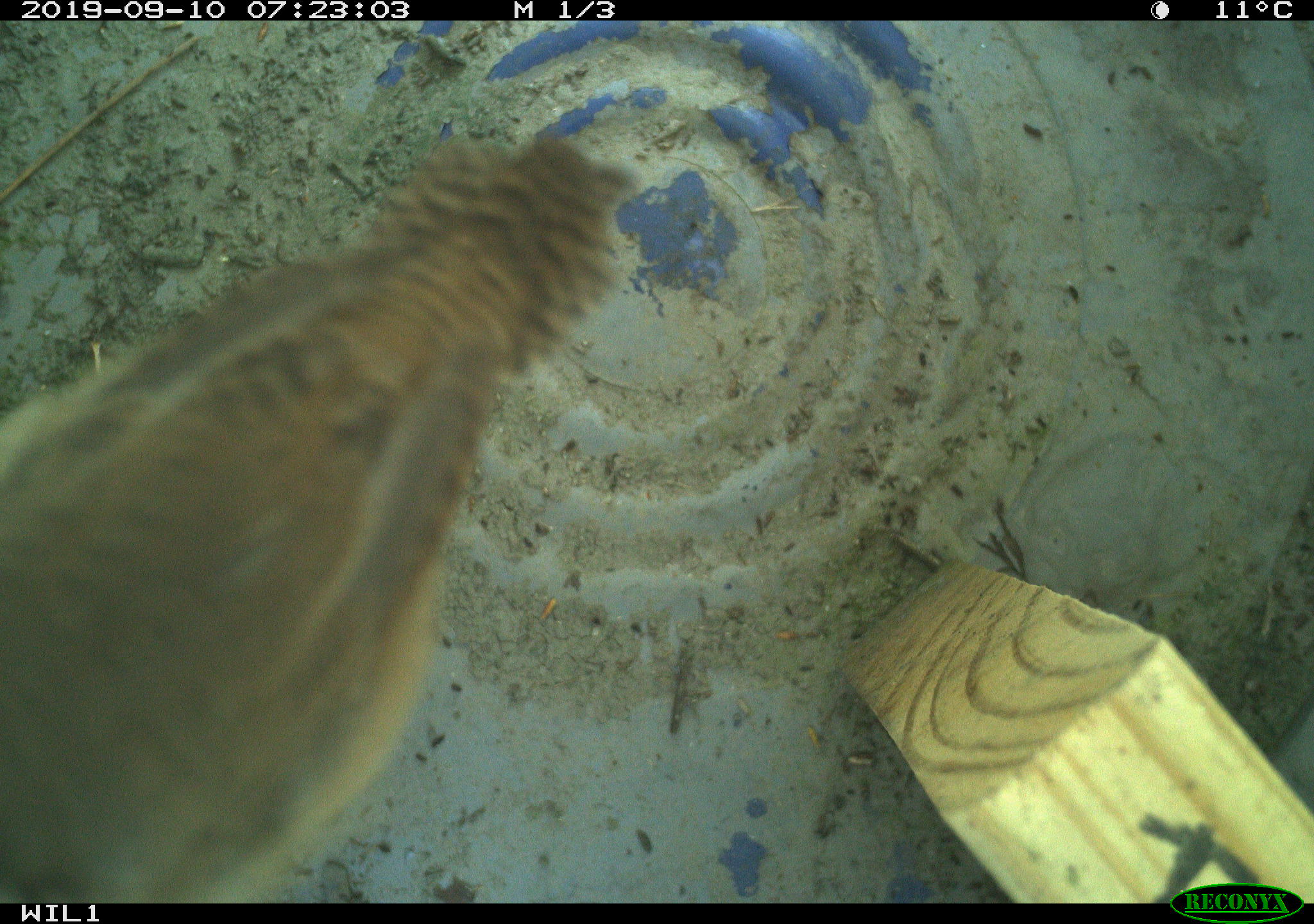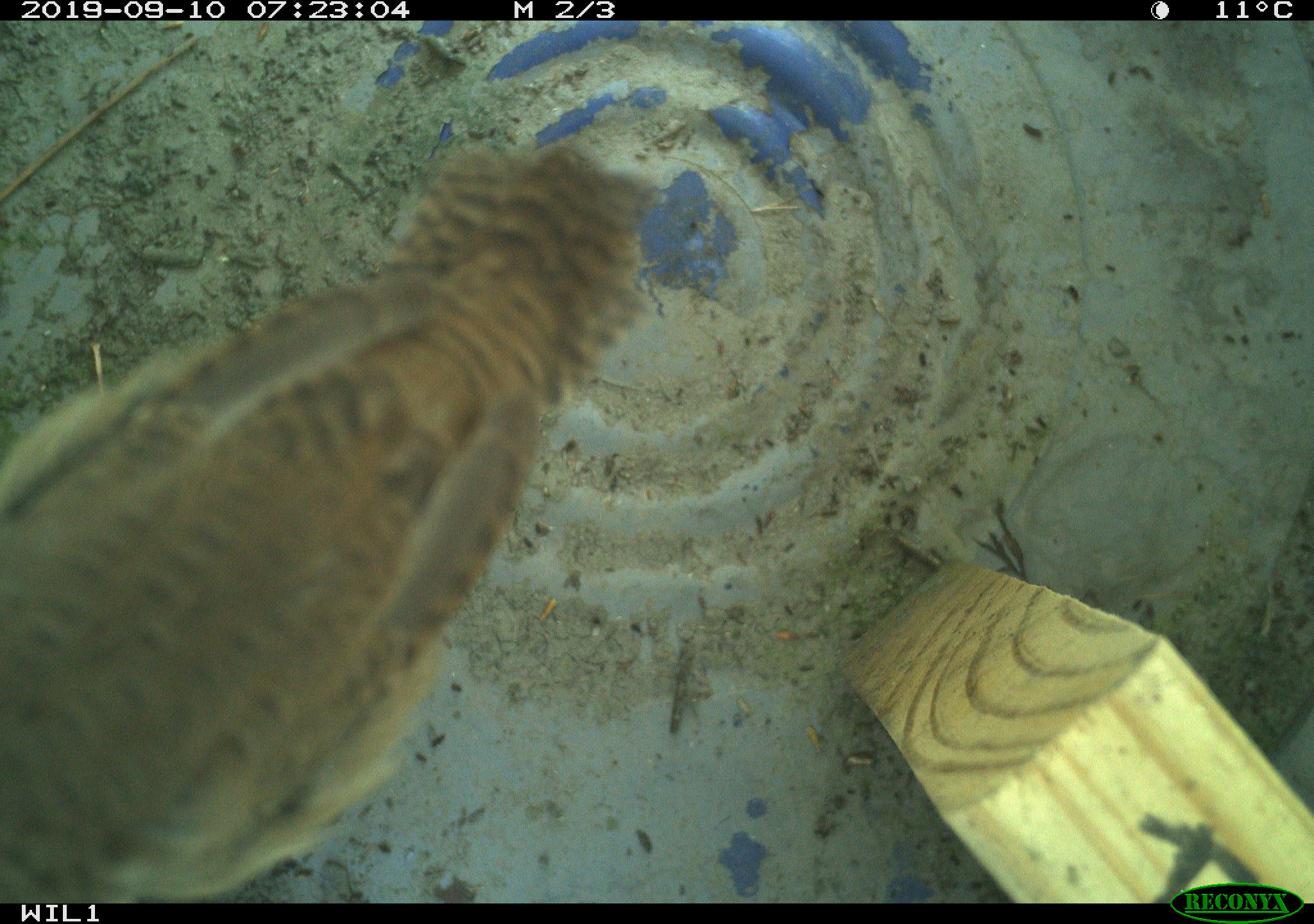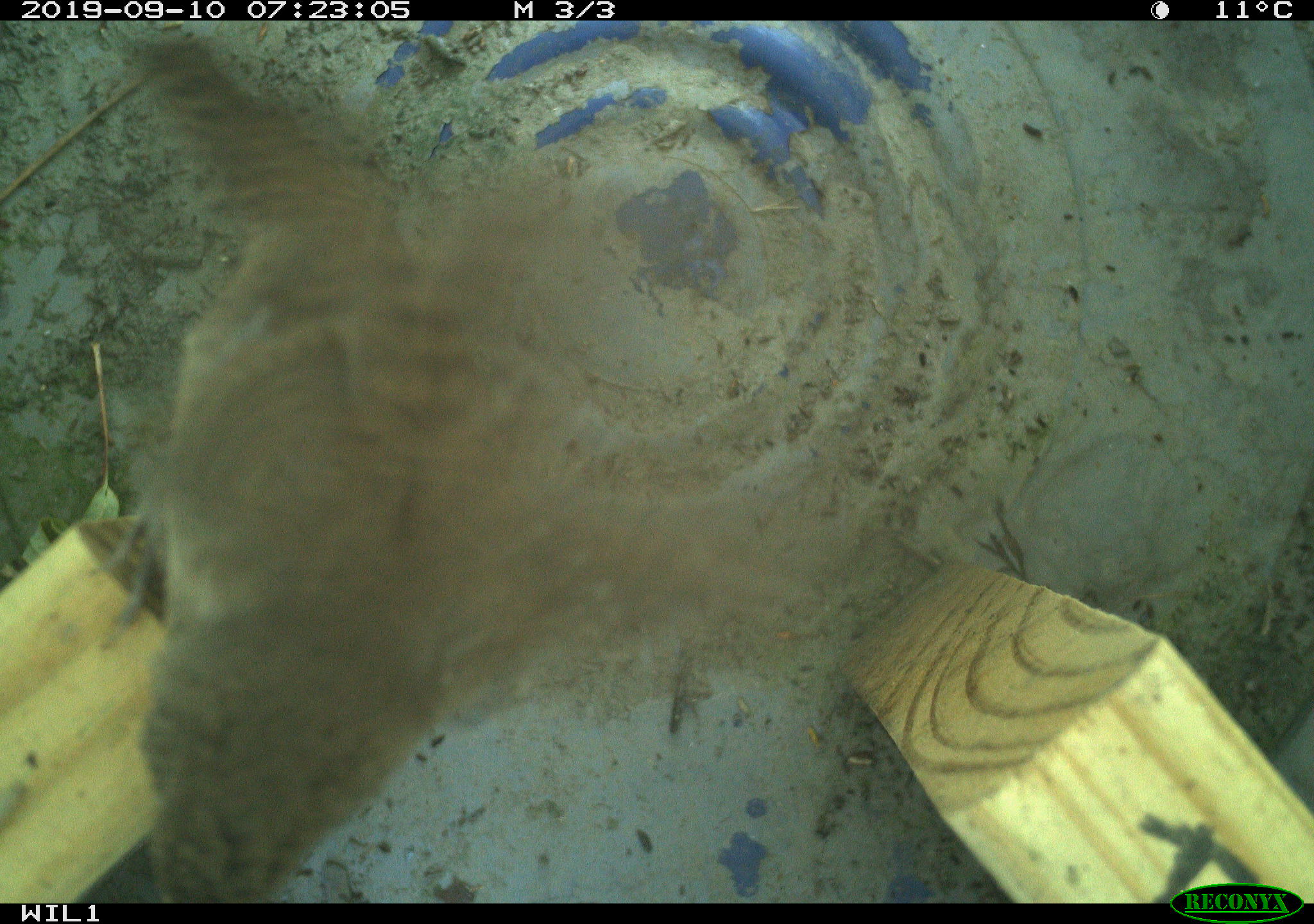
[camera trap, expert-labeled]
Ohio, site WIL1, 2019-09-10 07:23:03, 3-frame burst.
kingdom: Animalia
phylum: Chordata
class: Aves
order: Passeriformes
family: Troglodytidae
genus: Troglodytes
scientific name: Troglodytes aedon aedon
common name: northern house wren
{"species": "northern house wren (Troglodytes aedon aedon)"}